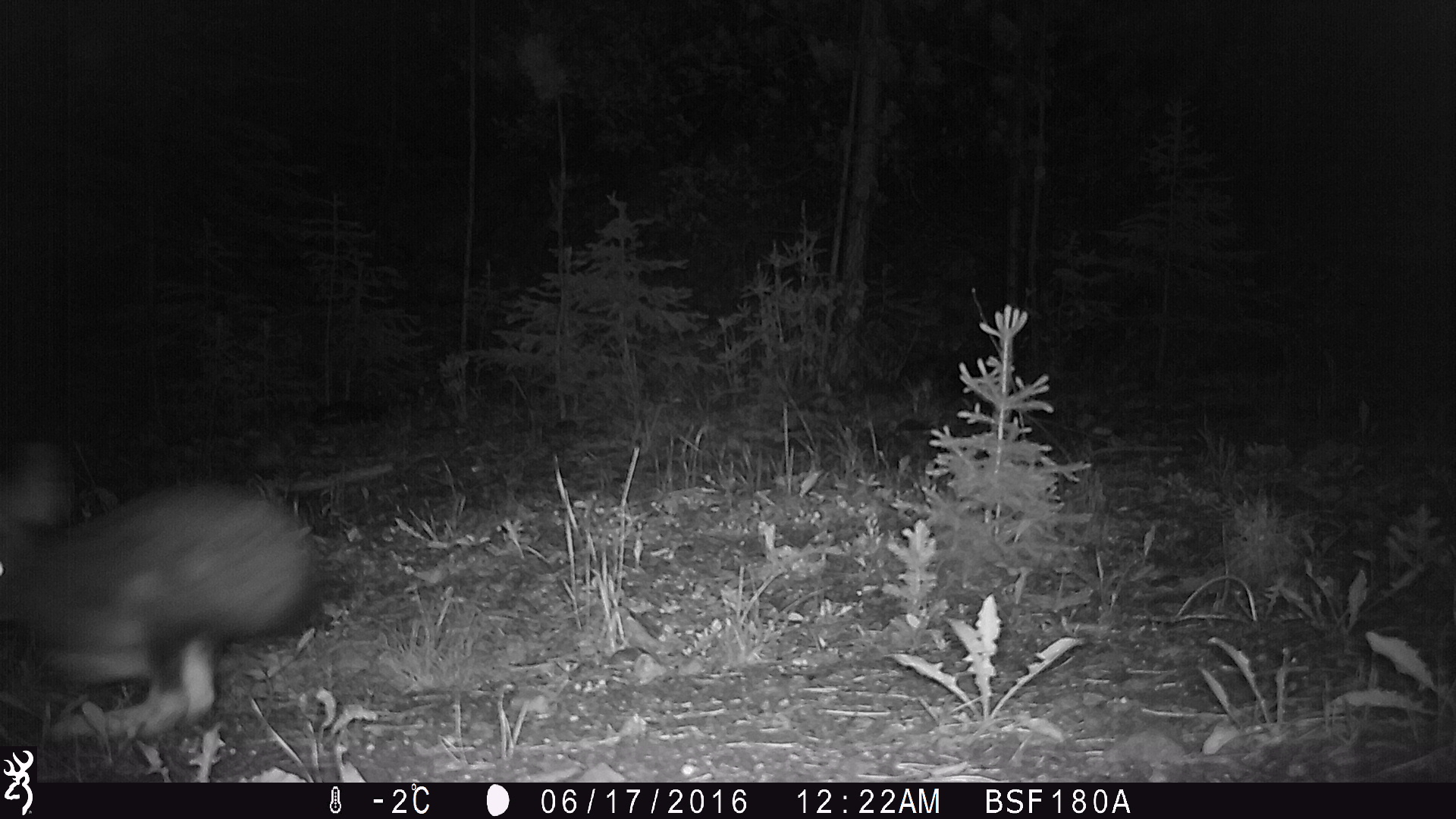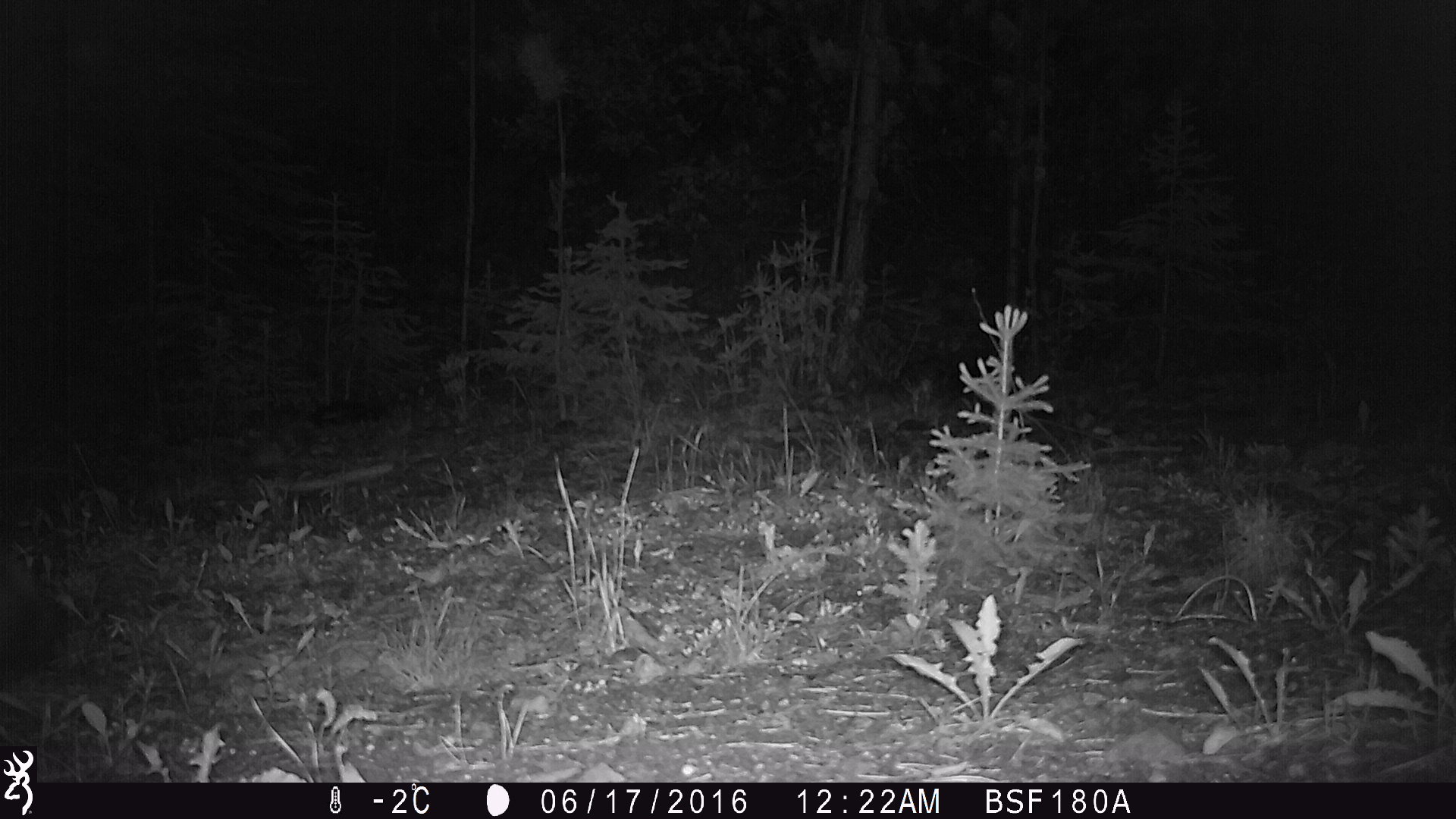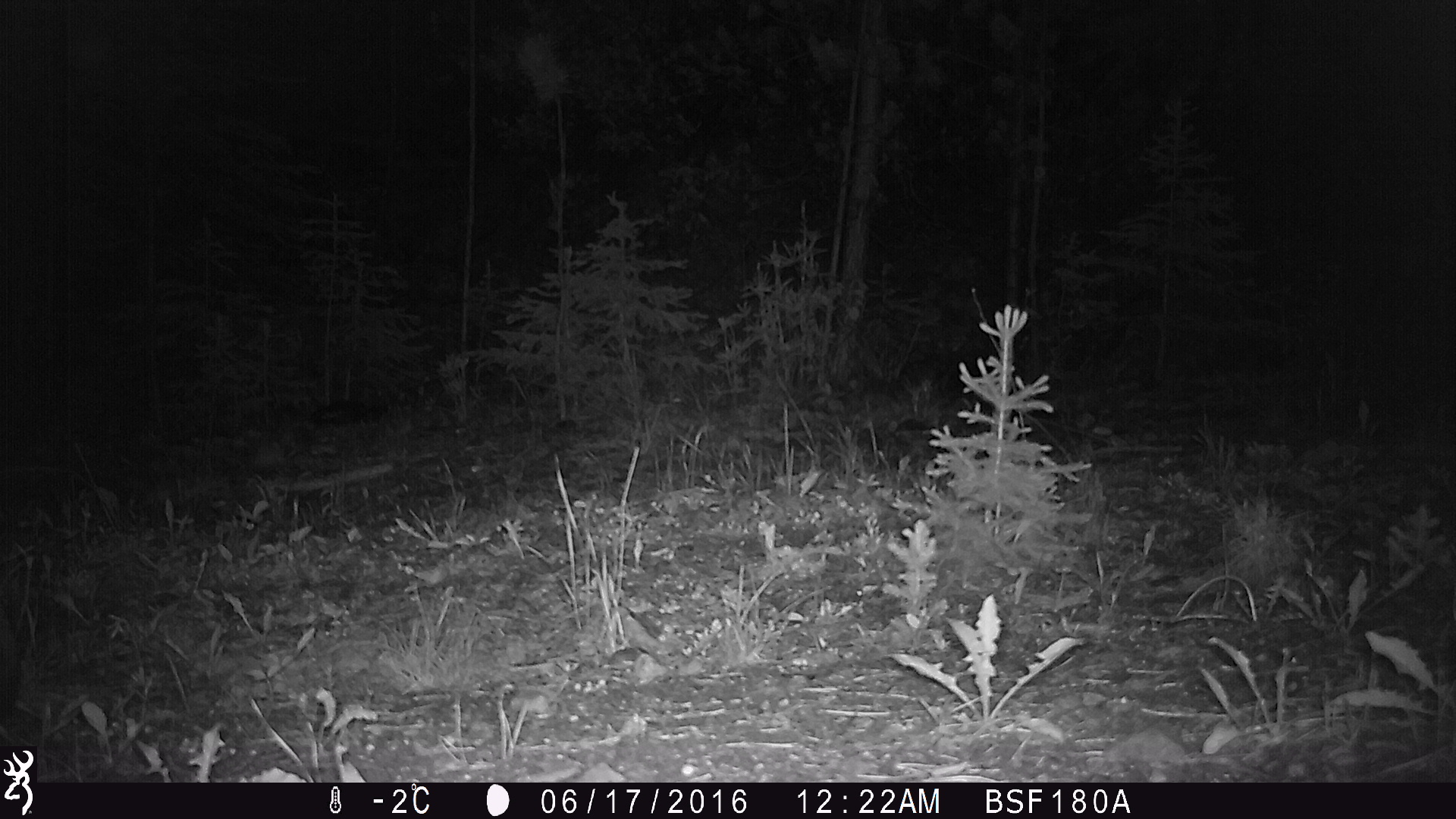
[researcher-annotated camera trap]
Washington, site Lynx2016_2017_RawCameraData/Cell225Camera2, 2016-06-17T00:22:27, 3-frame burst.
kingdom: Animalia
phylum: Chordata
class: Mammalia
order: Lagomorpha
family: Leporidae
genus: Lepus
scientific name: Lepus americanus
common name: snowshoe hare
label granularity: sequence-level